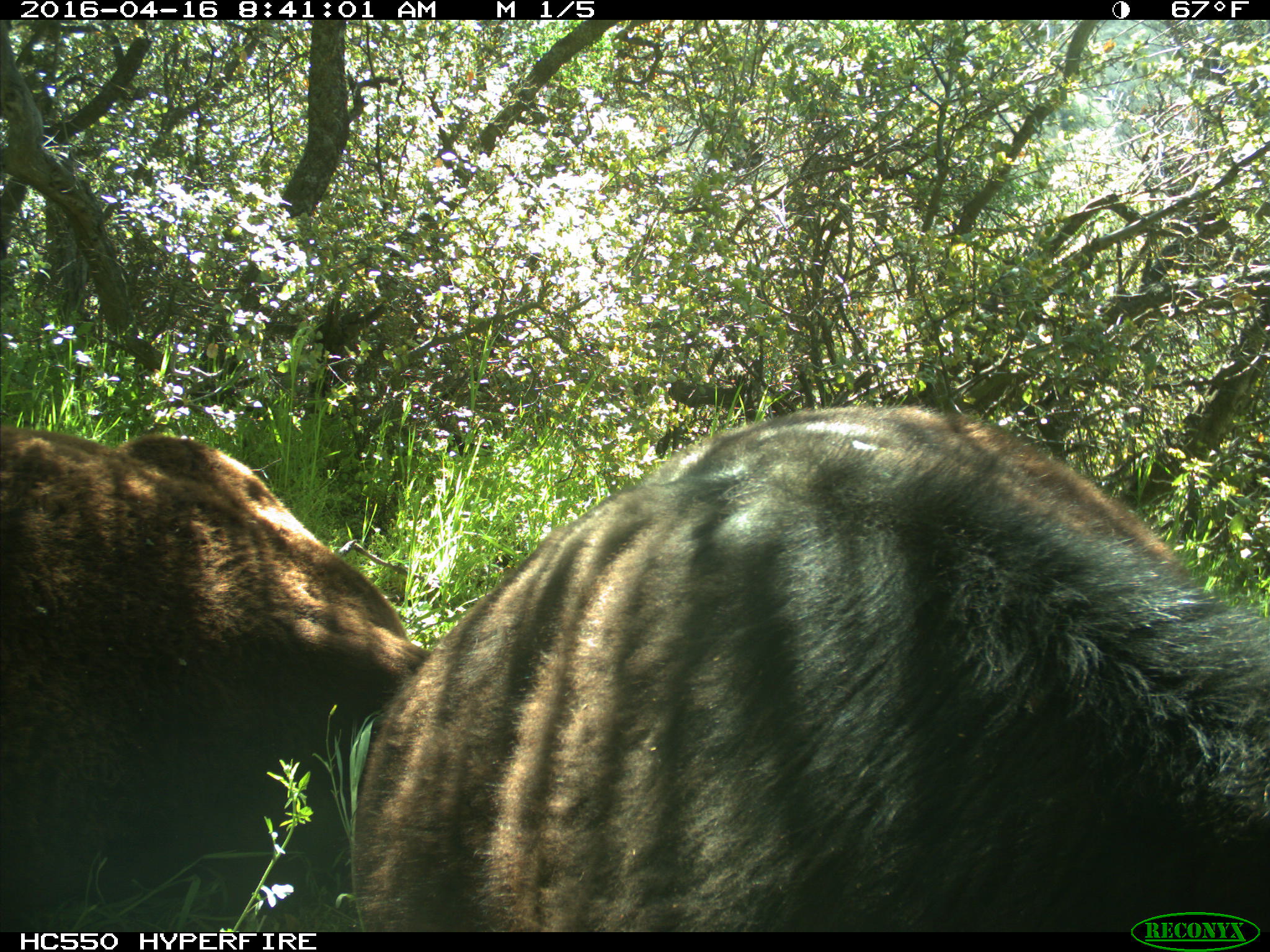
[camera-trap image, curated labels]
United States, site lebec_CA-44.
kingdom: Animalia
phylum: Chordata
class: Mammalia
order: Artiodactyla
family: Bovidae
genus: Bos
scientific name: Bos taurus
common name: domestic cow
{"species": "Bos taurus (domestic cow)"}